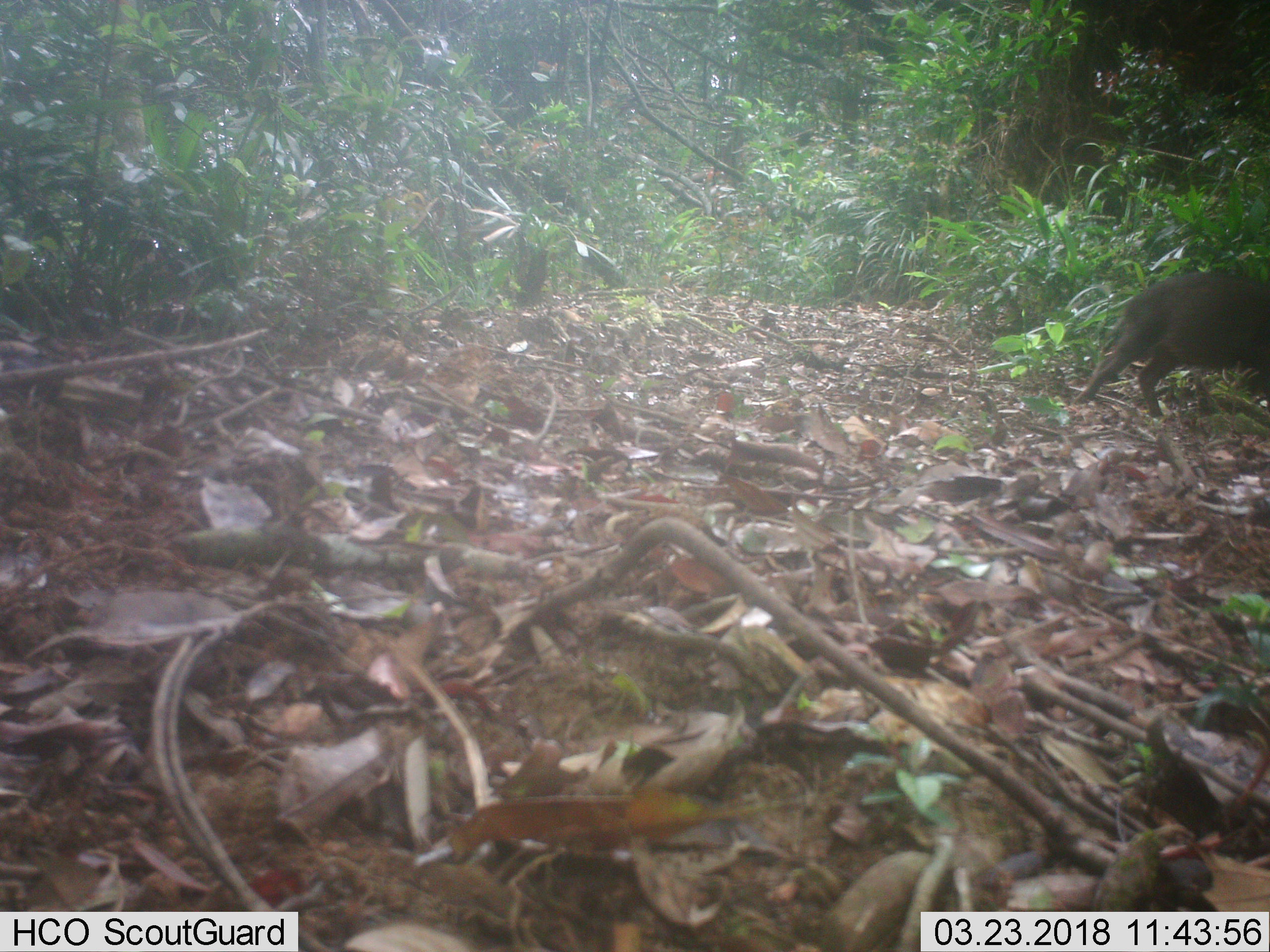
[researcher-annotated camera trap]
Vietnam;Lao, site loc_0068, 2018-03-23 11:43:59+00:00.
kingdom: Animalia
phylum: Chordata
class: Mammalia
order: Artiodactyla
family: Suidae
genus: Sus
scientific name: Sus scrofa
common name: eurasian wild pig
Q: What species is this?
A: Eurasian wild pig (Sus scrofa).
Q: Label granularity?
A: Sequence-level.